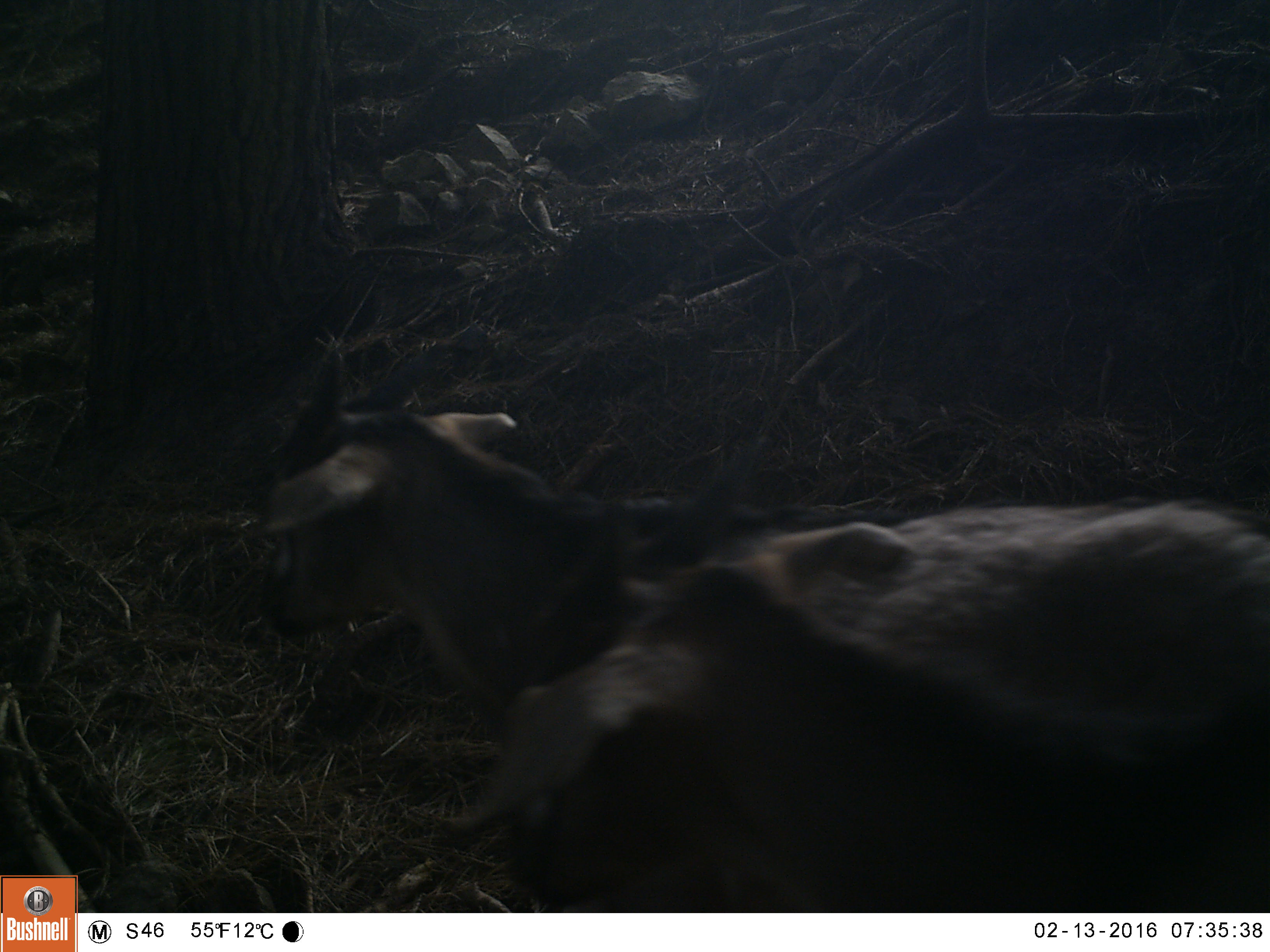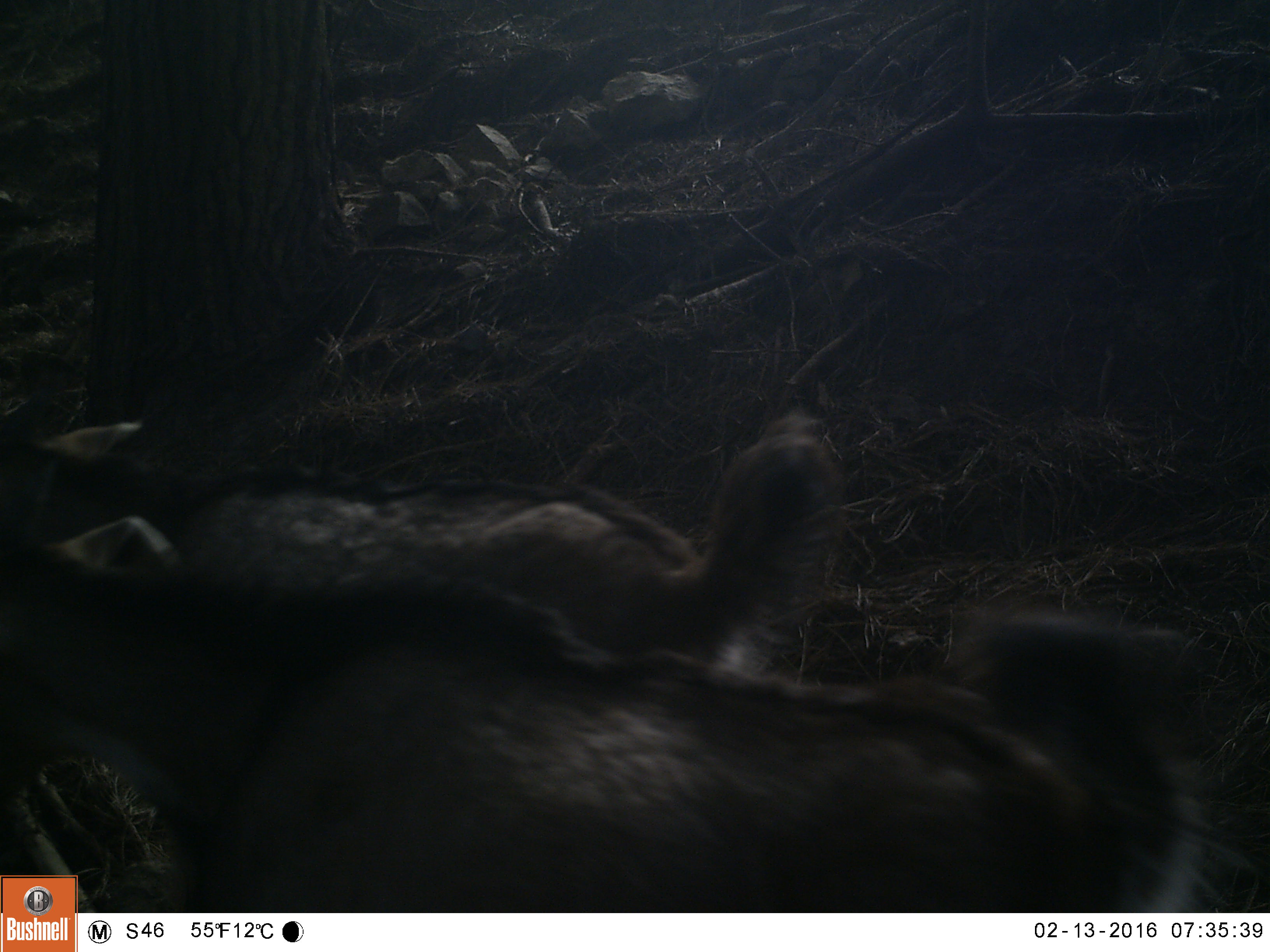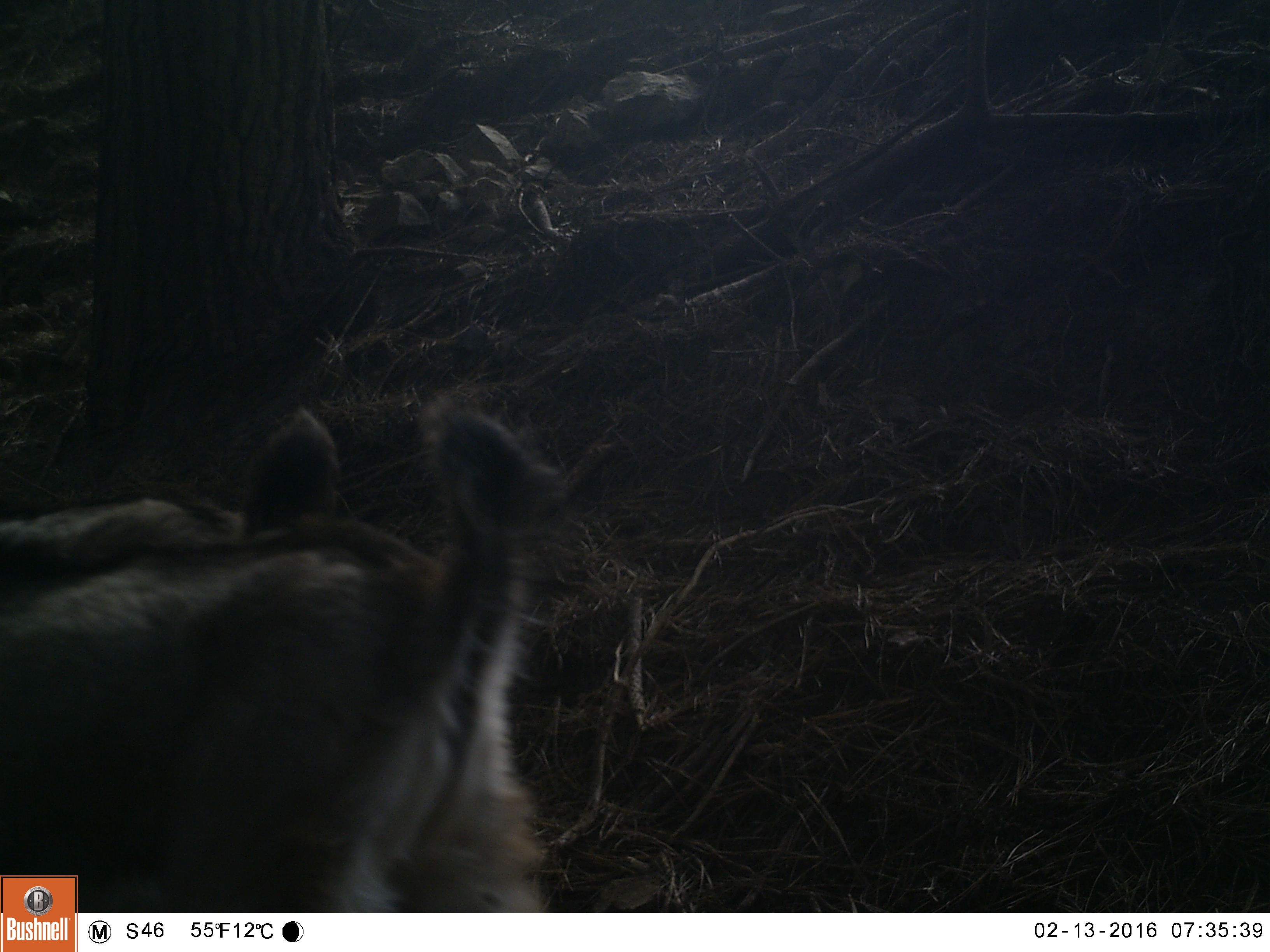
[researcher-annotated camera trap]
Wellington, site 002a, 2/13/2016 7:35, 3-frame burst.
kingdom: Animalia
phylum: Chordata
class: Mammalia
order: Artiodactyla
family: Bovidae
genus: Capra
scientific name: Capra hircus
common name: goat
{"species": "goat (Capra hircus)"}